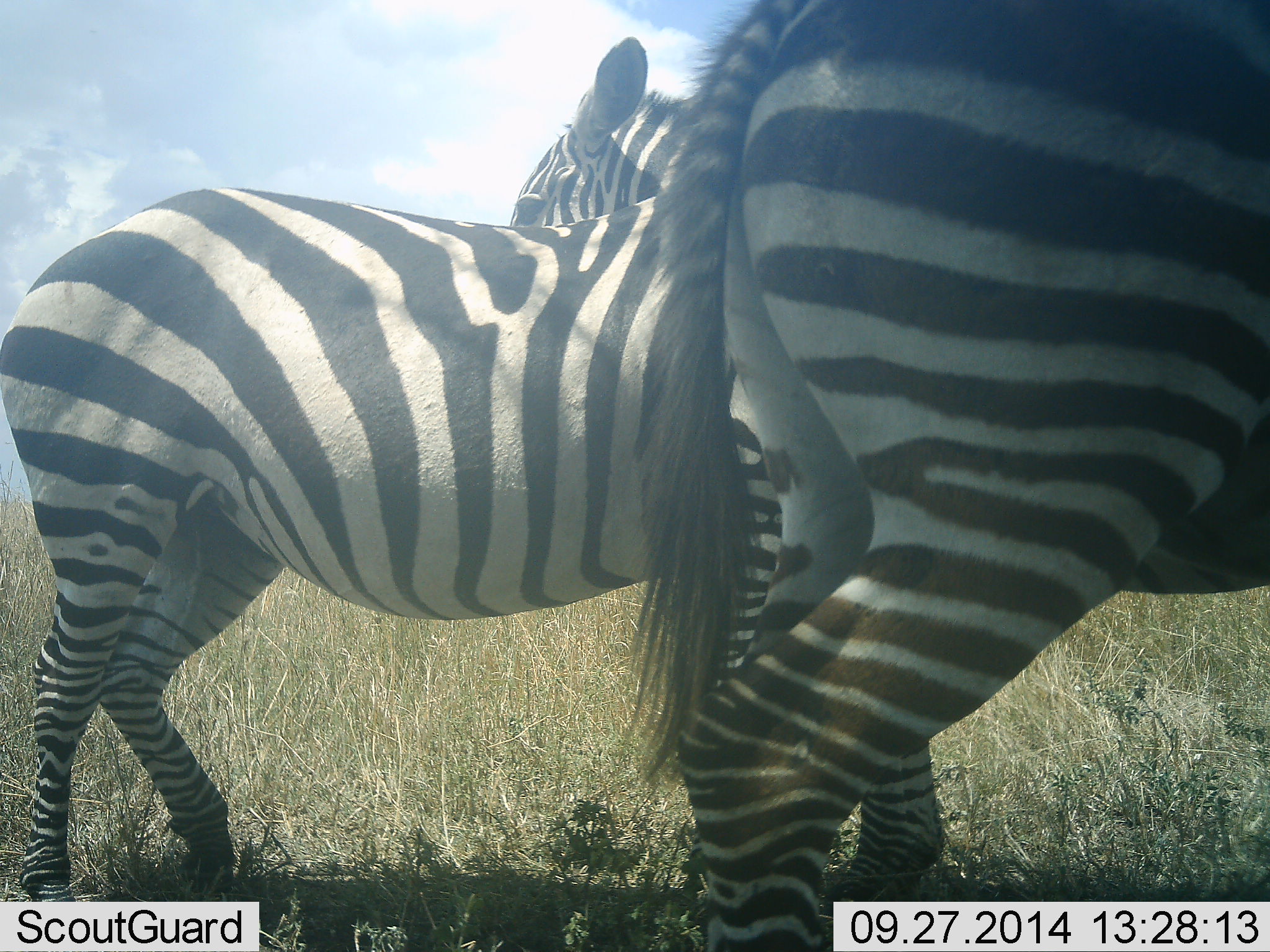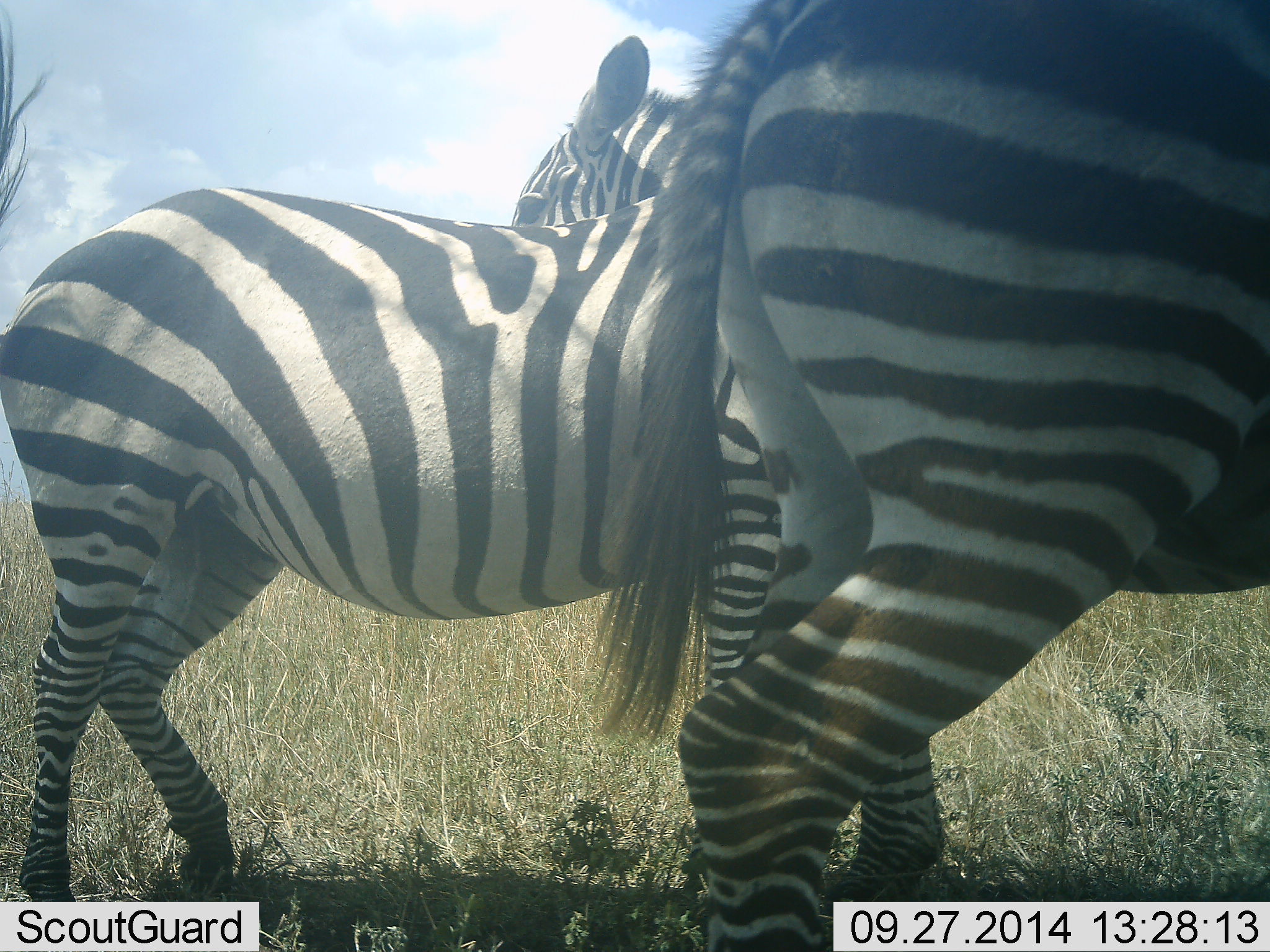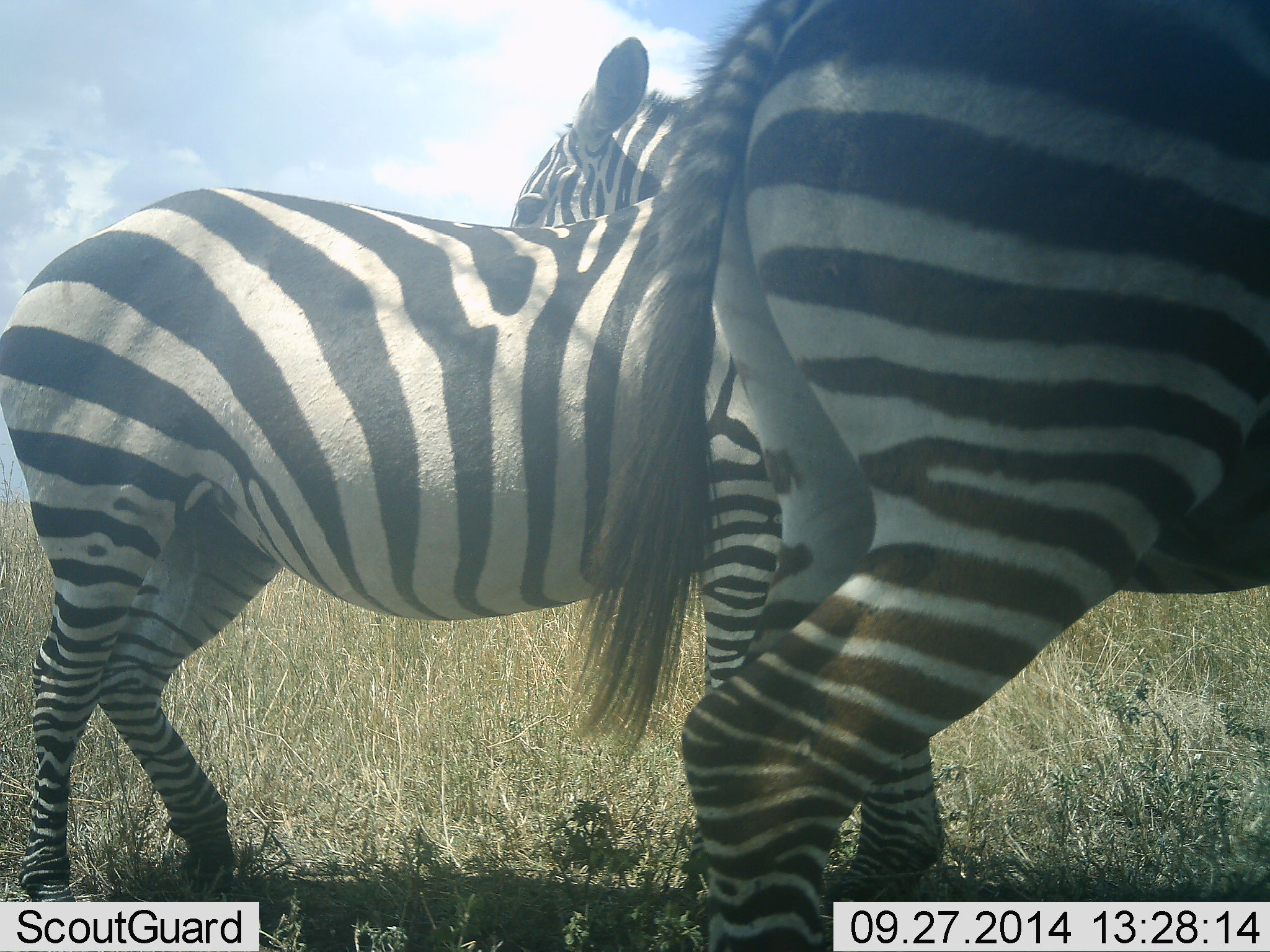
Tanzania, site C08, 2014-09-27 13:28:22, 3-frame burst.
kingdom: Animalia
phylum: Chordata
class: Mammalia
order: Perissodactyla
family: Equidae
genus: Equus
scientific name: Equus quagga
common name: plains zebra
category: zebra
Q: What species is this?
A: Zebra (plains zebra) (Equus quagga).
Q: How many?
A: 3.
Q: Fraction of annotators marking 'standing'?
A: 90%.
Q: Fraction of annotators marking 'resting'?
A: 10%.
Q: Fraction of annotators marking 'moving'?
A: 0%.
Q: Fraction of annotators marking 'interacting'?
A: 20%.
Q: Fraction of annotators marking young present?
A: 10%.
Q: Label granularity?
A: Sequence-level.